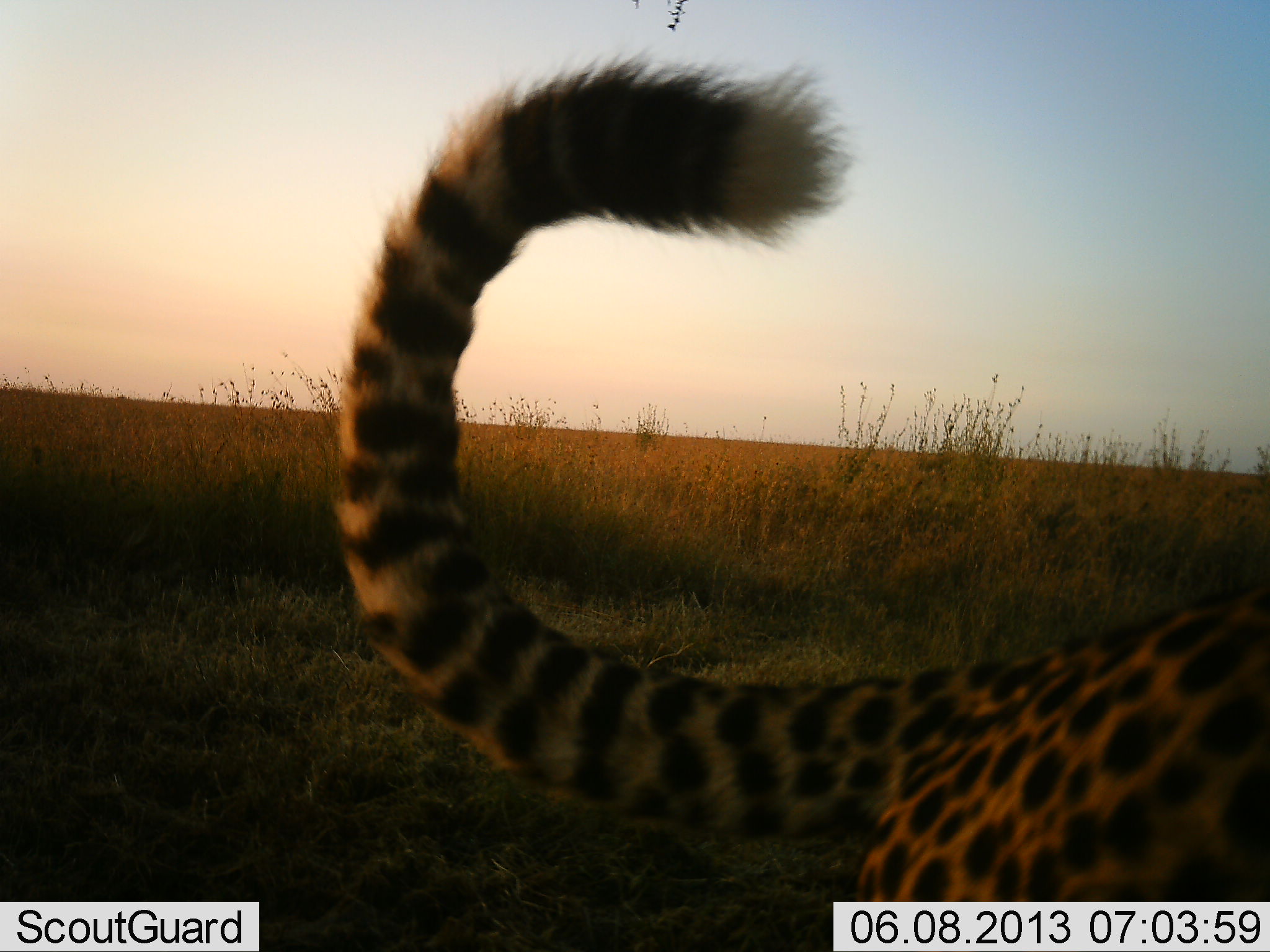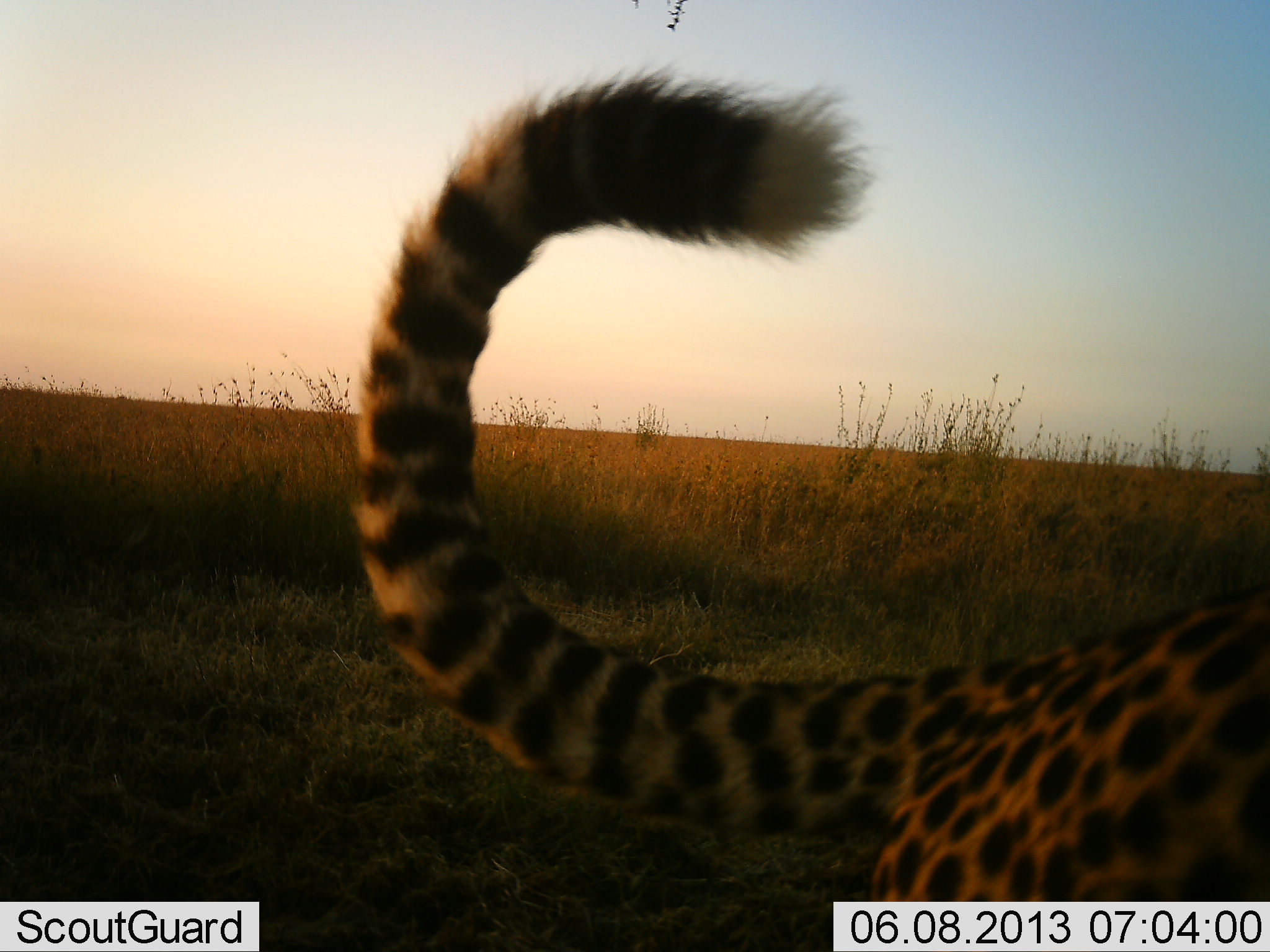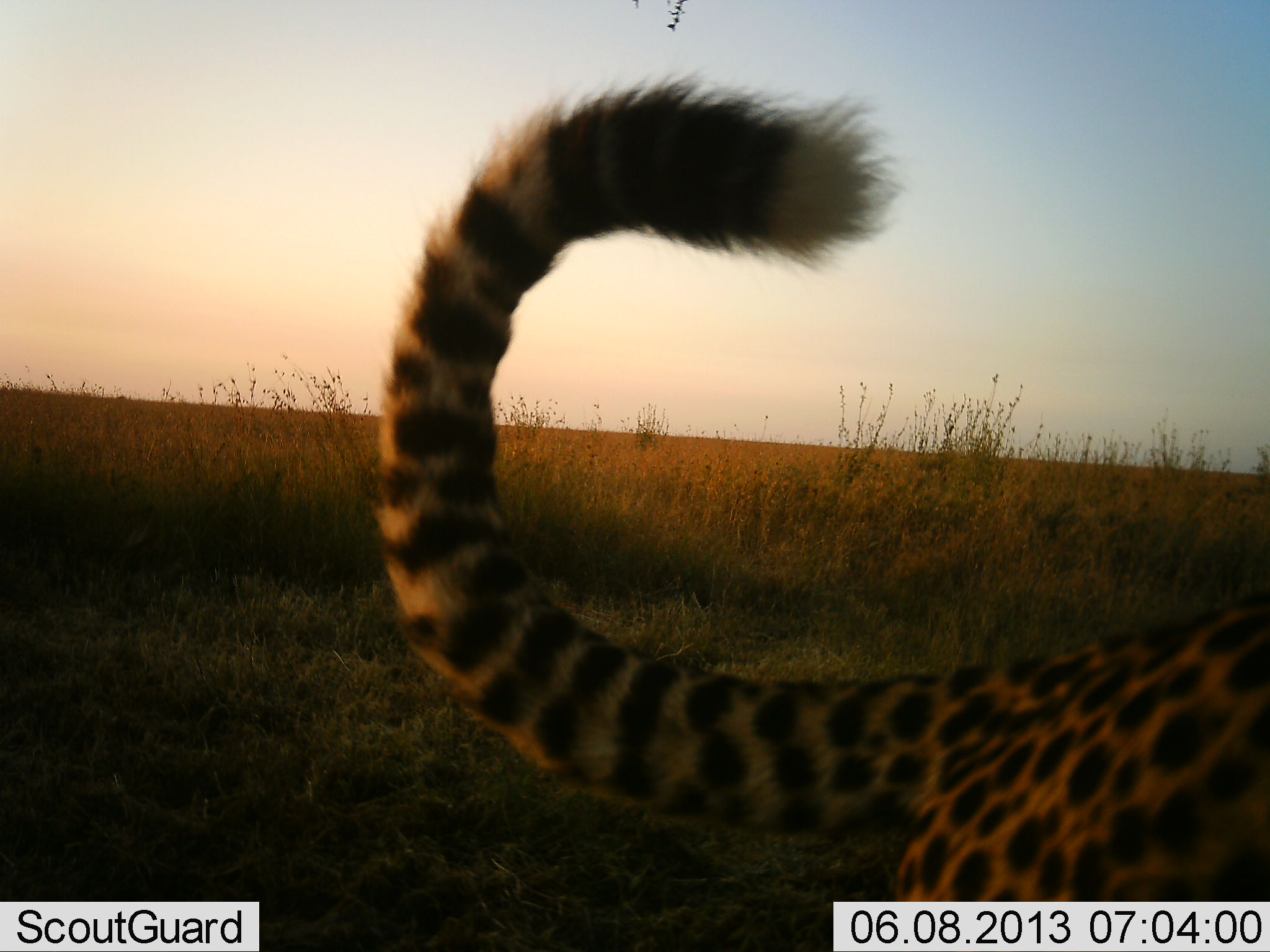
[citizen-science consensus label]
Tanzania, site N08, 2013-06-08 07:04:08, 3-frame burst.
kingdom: Animalia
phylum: Chordata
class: Mammalia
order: Carnivora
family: Felidae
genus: Acinonyx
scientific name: Acinonyx jubatus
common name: cheetah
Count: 1.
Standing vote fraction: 40%.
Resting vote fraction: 10%.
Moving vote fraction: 60%.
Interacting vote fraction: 0%.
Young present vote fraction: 0%.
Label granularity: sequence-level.